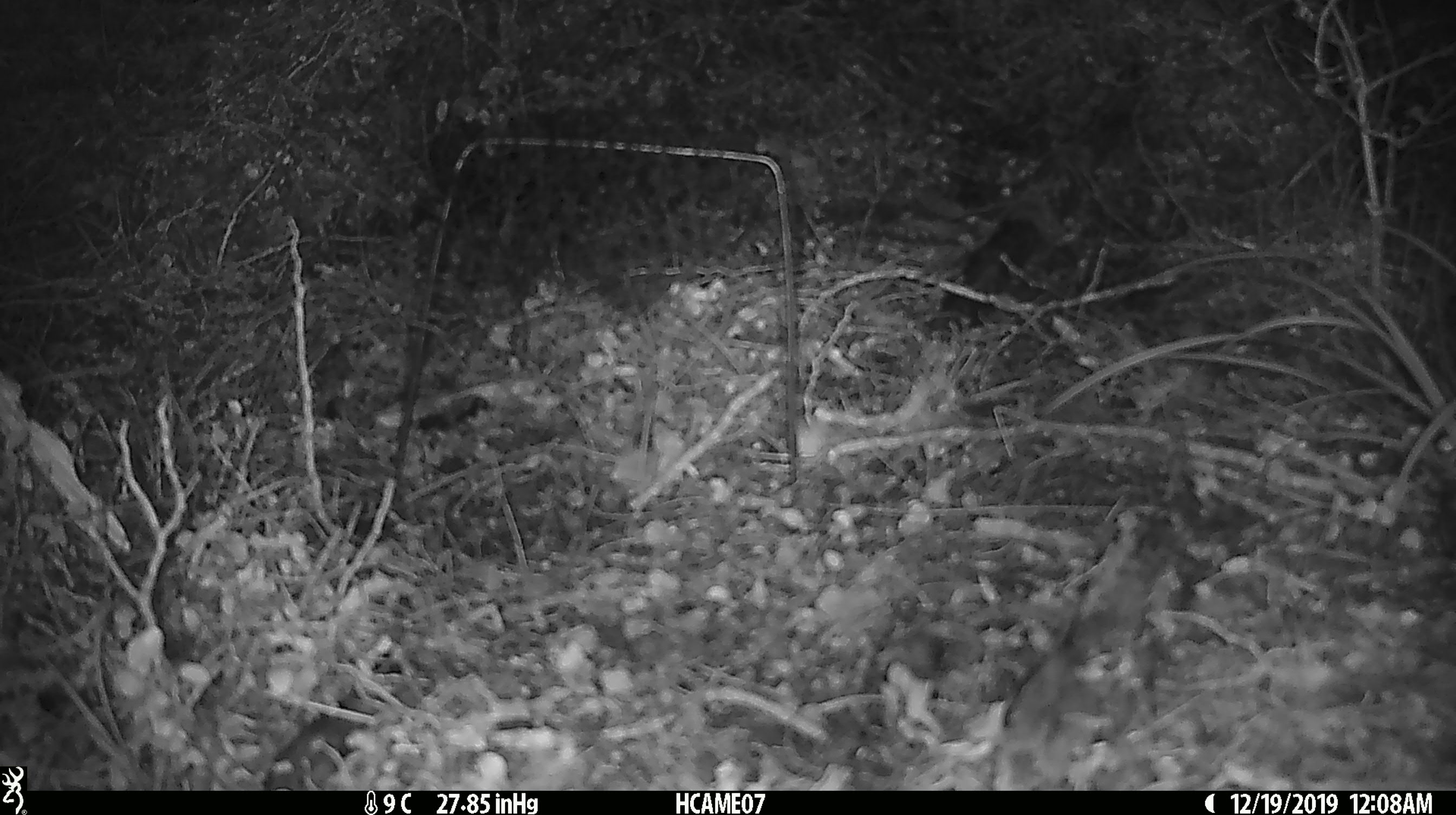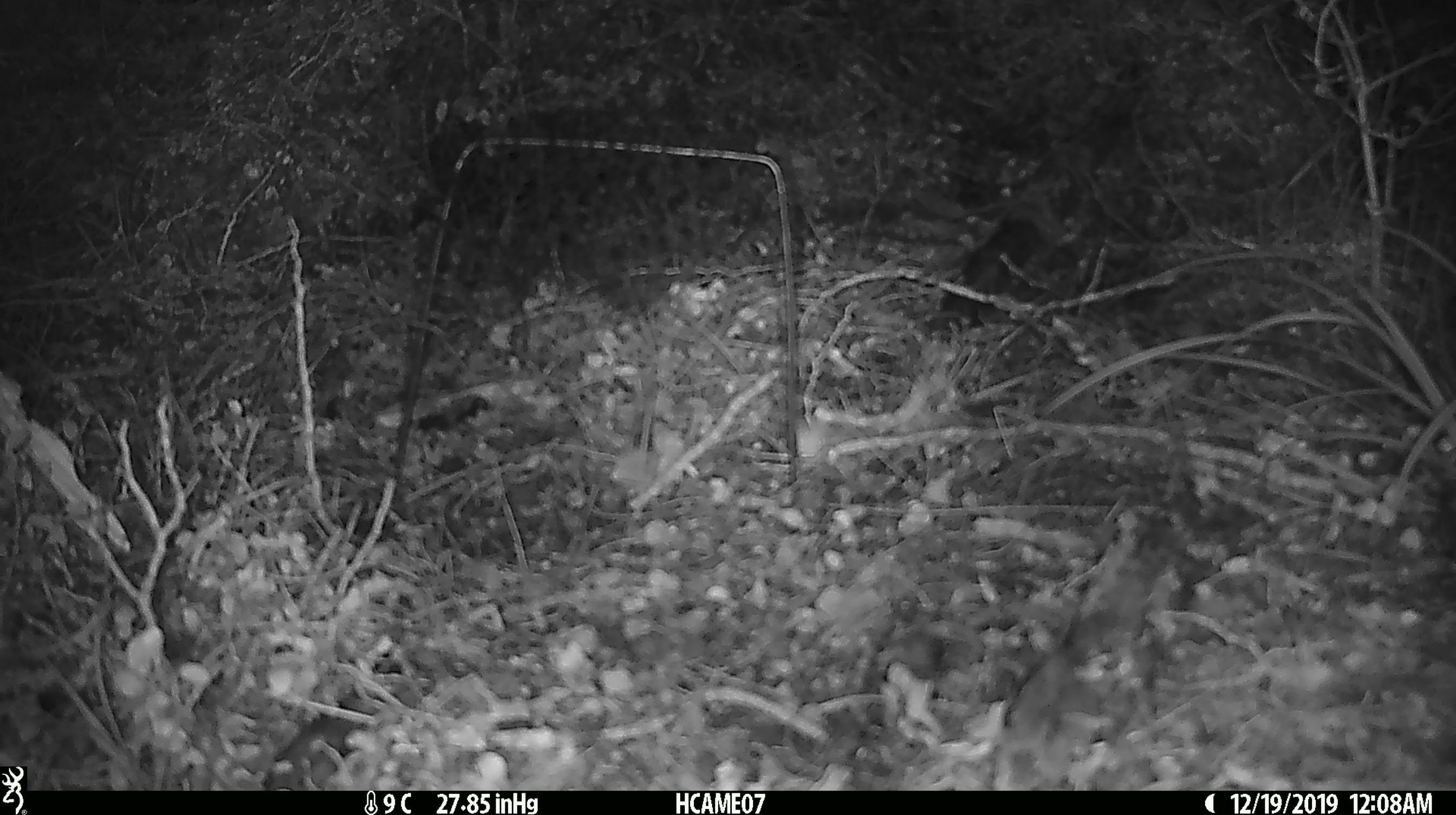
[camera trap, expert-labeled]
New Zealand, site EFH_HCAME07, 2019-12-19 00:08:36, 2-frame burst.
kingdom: Animalia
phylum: Chordata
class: Mammalia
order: Rodentia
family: Muridae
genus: Mus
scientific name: Mus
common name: mouse